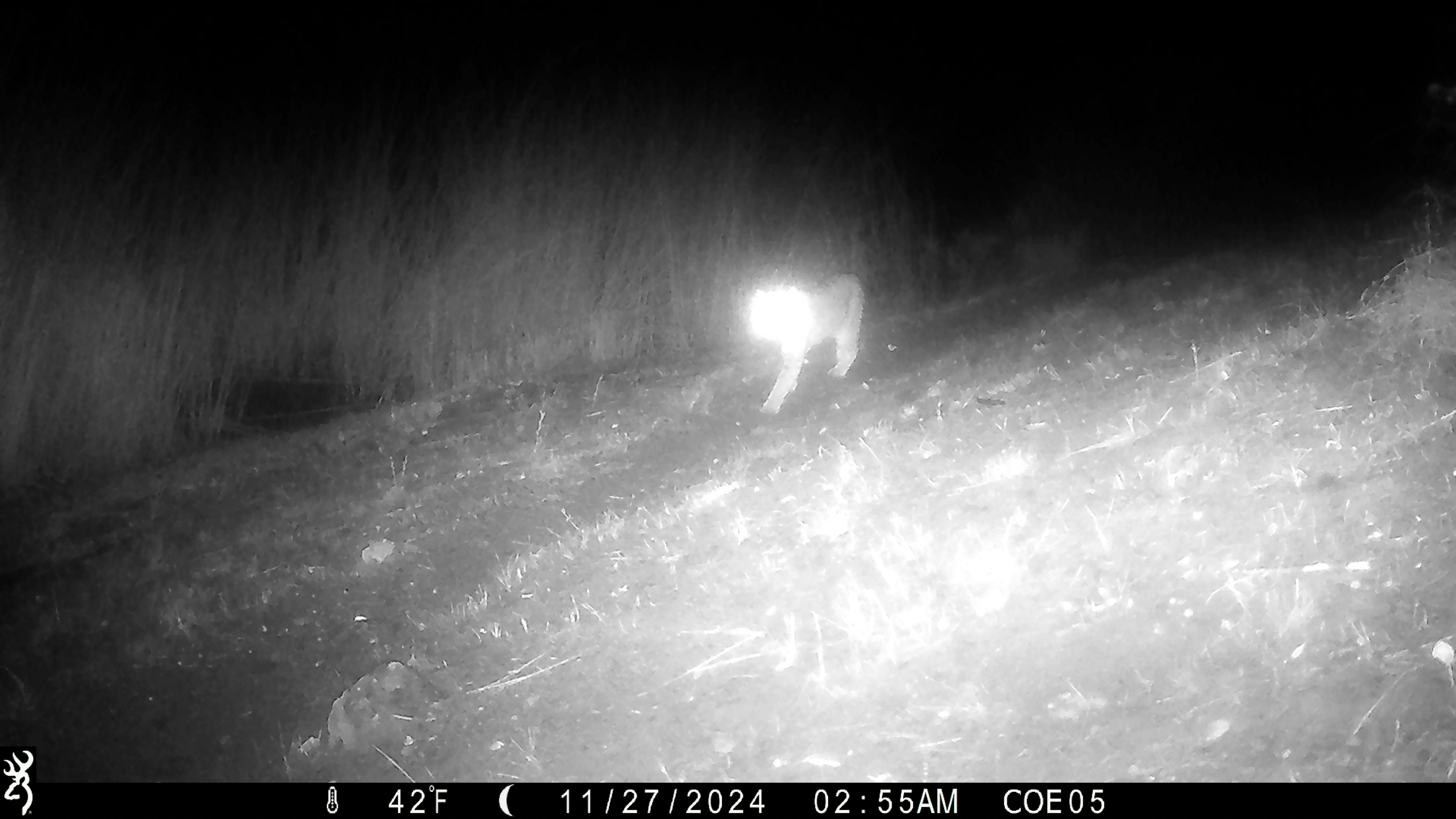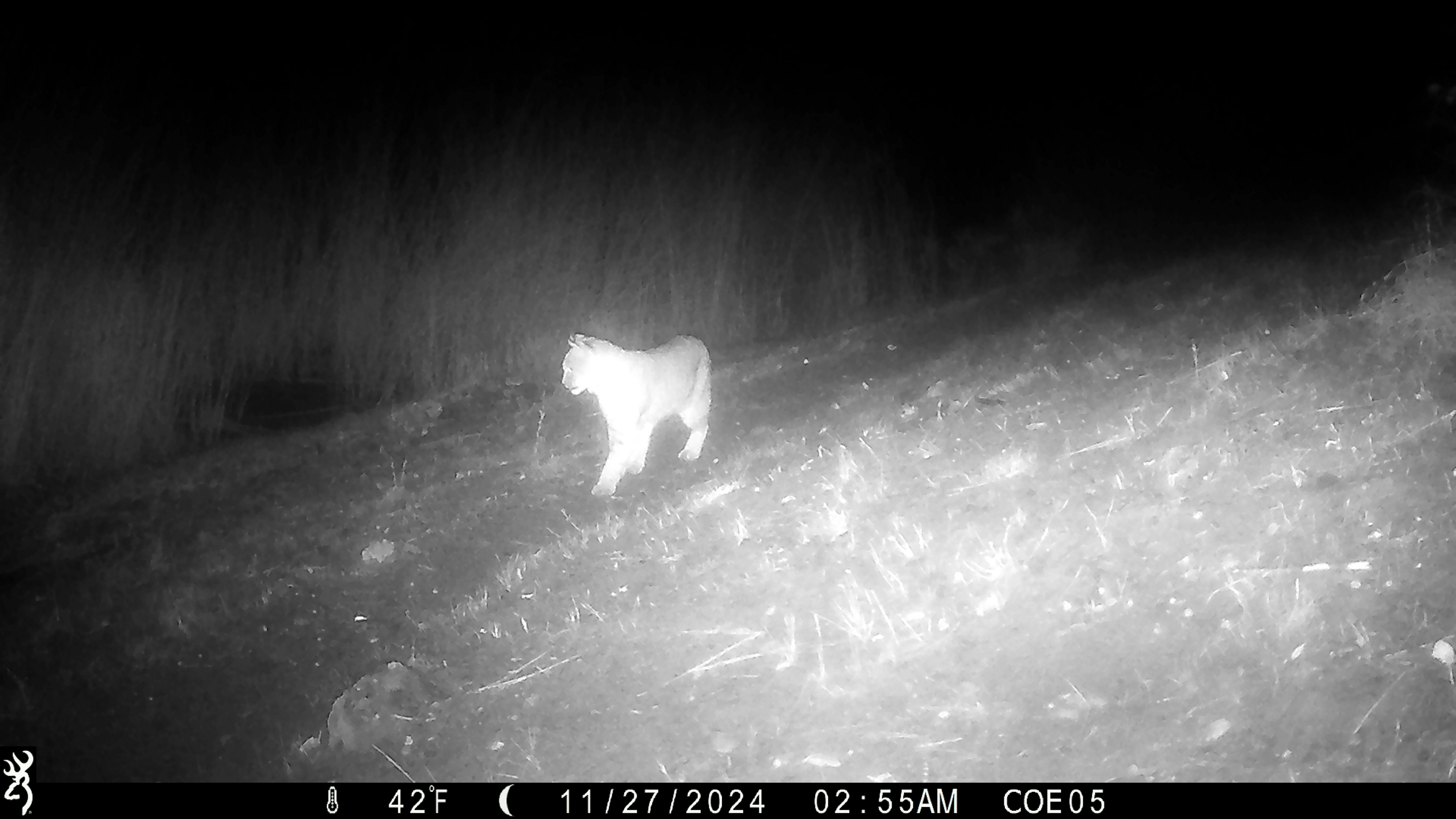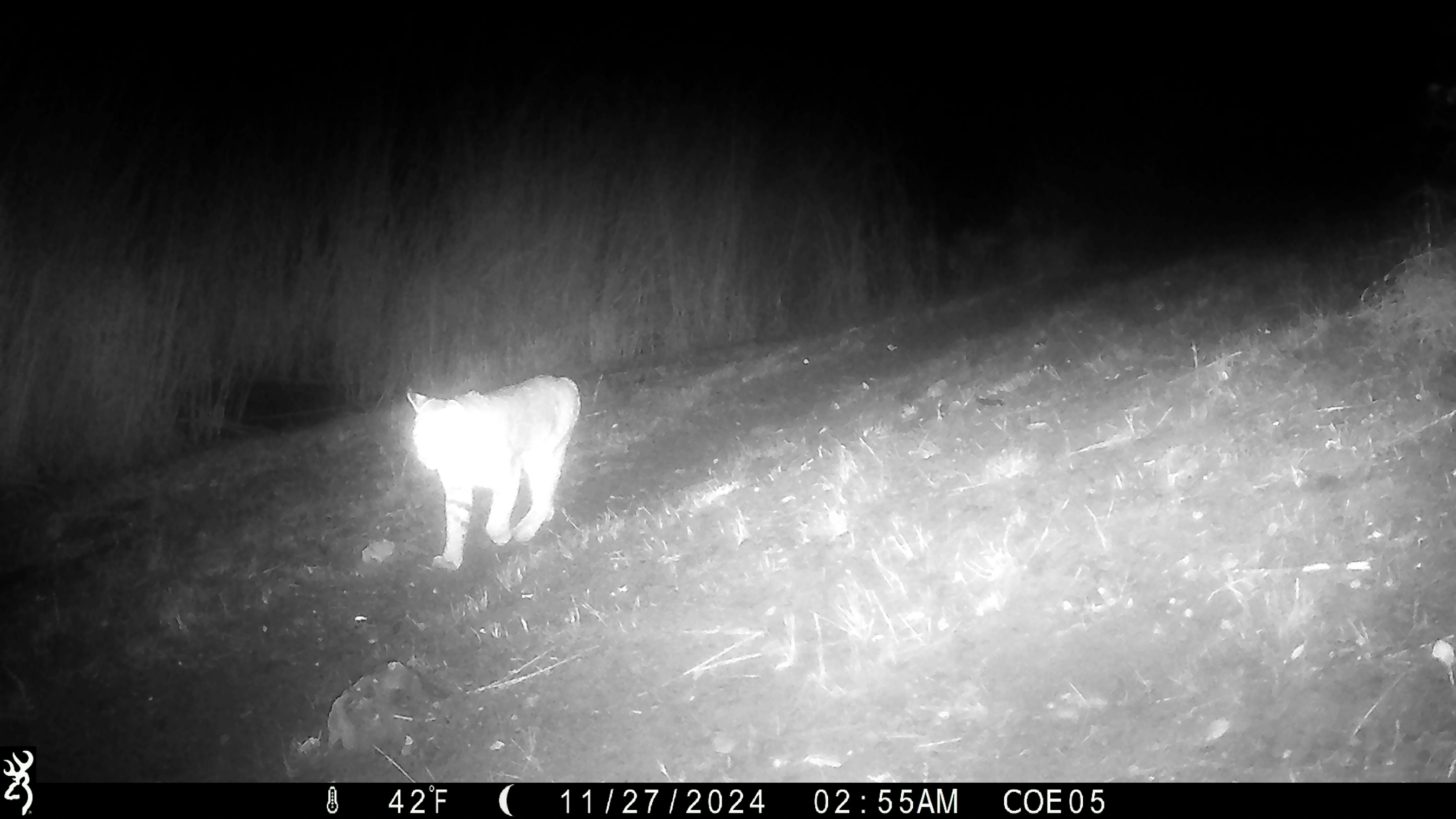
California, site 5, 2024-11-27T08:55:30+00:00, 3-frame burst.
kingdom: Animalia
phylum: Chordata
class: Mammalia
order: Carnivora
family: Felidae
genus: Lynx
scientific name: Lynx rufus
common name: bobcat